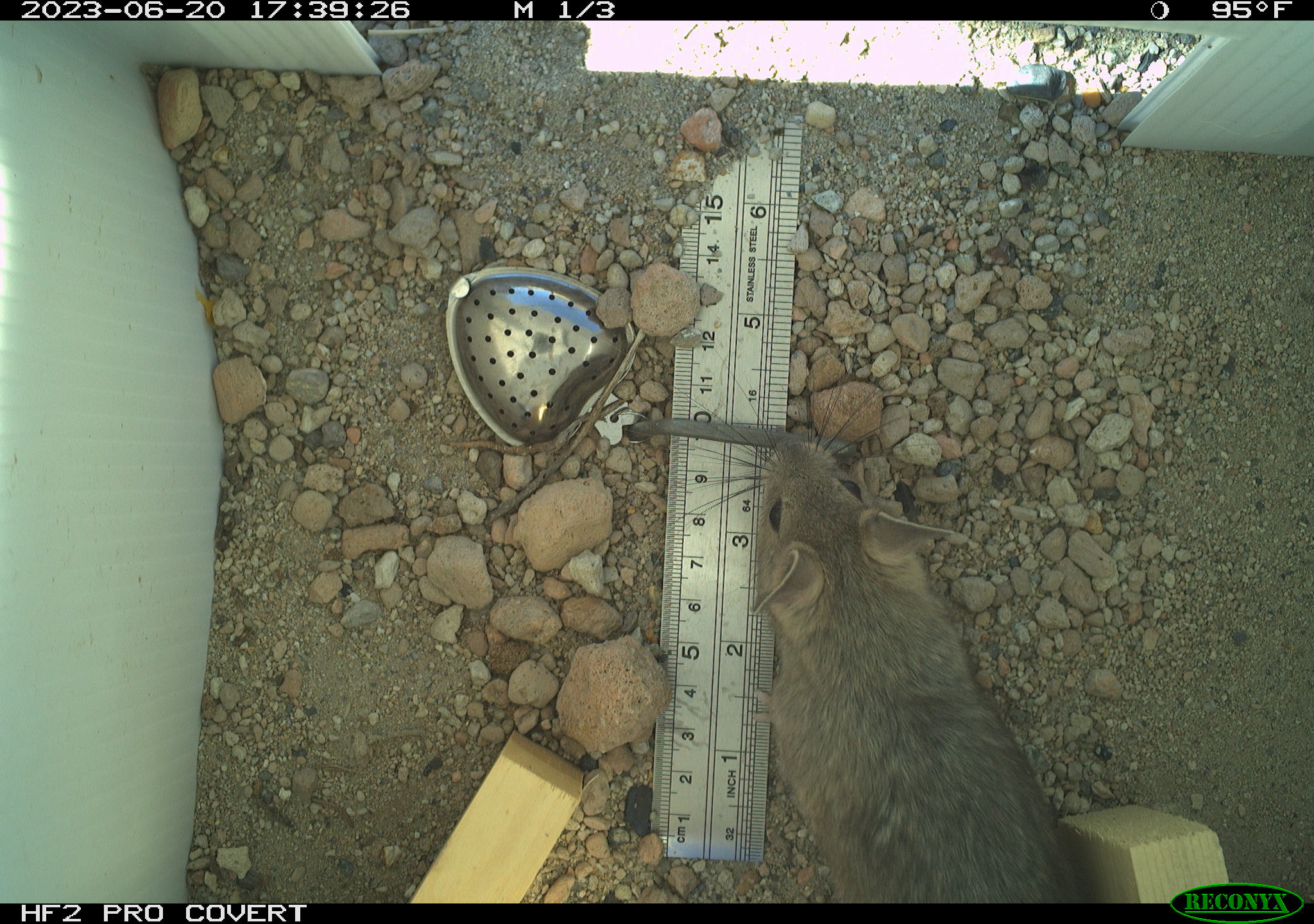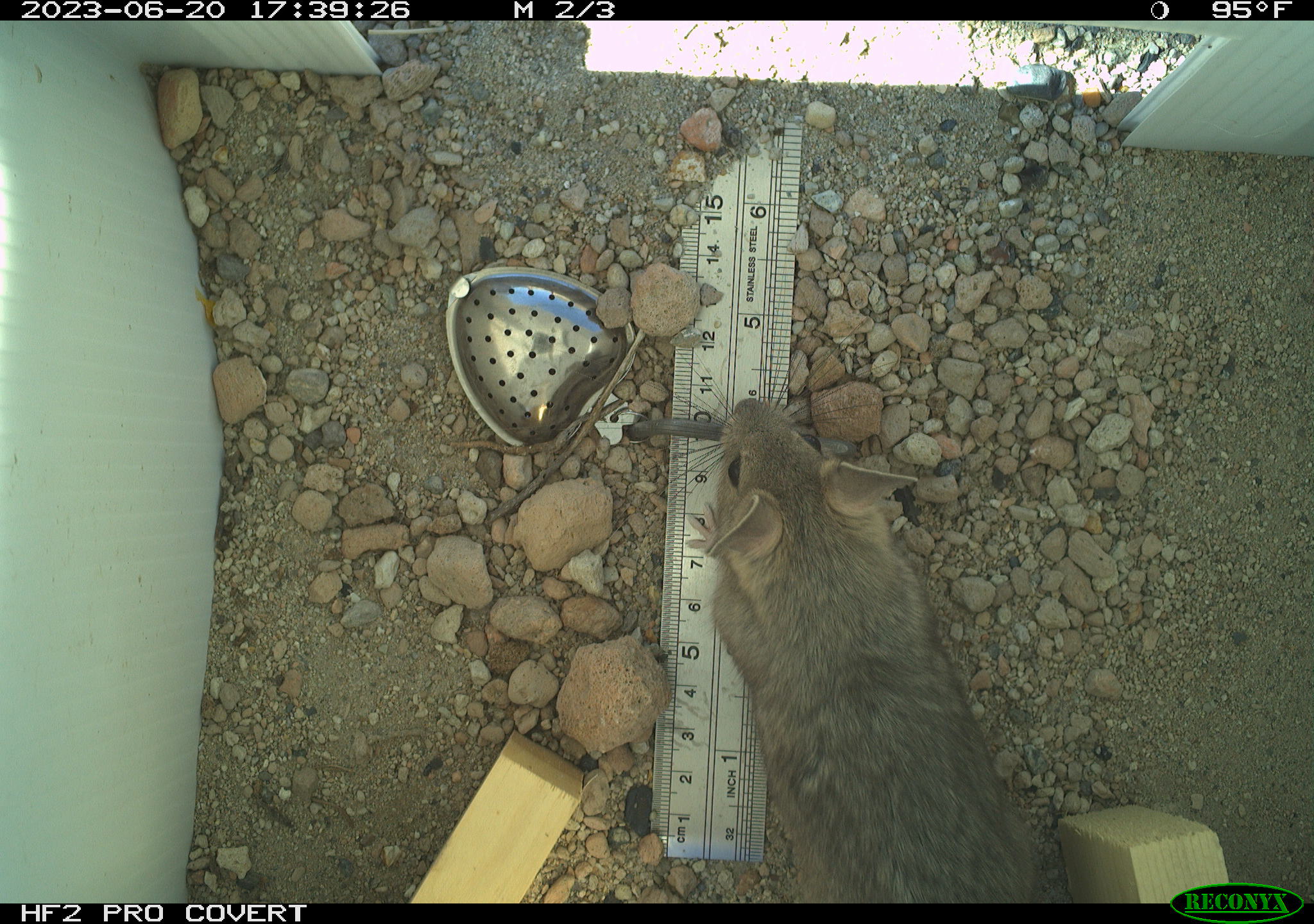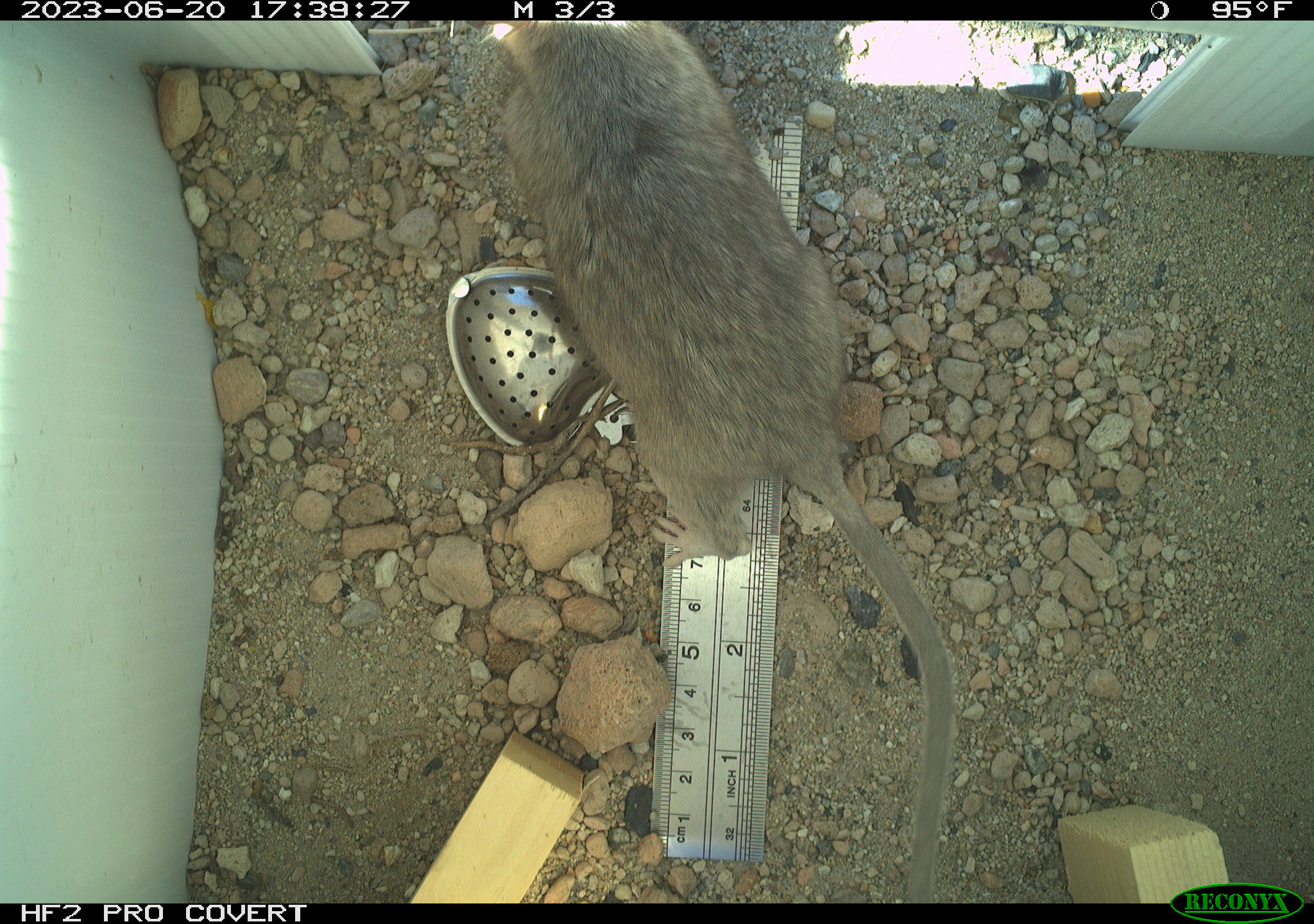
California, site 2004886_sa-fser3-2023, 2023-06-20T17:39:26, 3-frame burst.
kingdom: Animalia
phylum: Chordata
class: Mammalia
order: Rodentia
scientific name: Rodentia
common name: mouse species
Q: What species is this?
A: Mouse species (Rodentia).